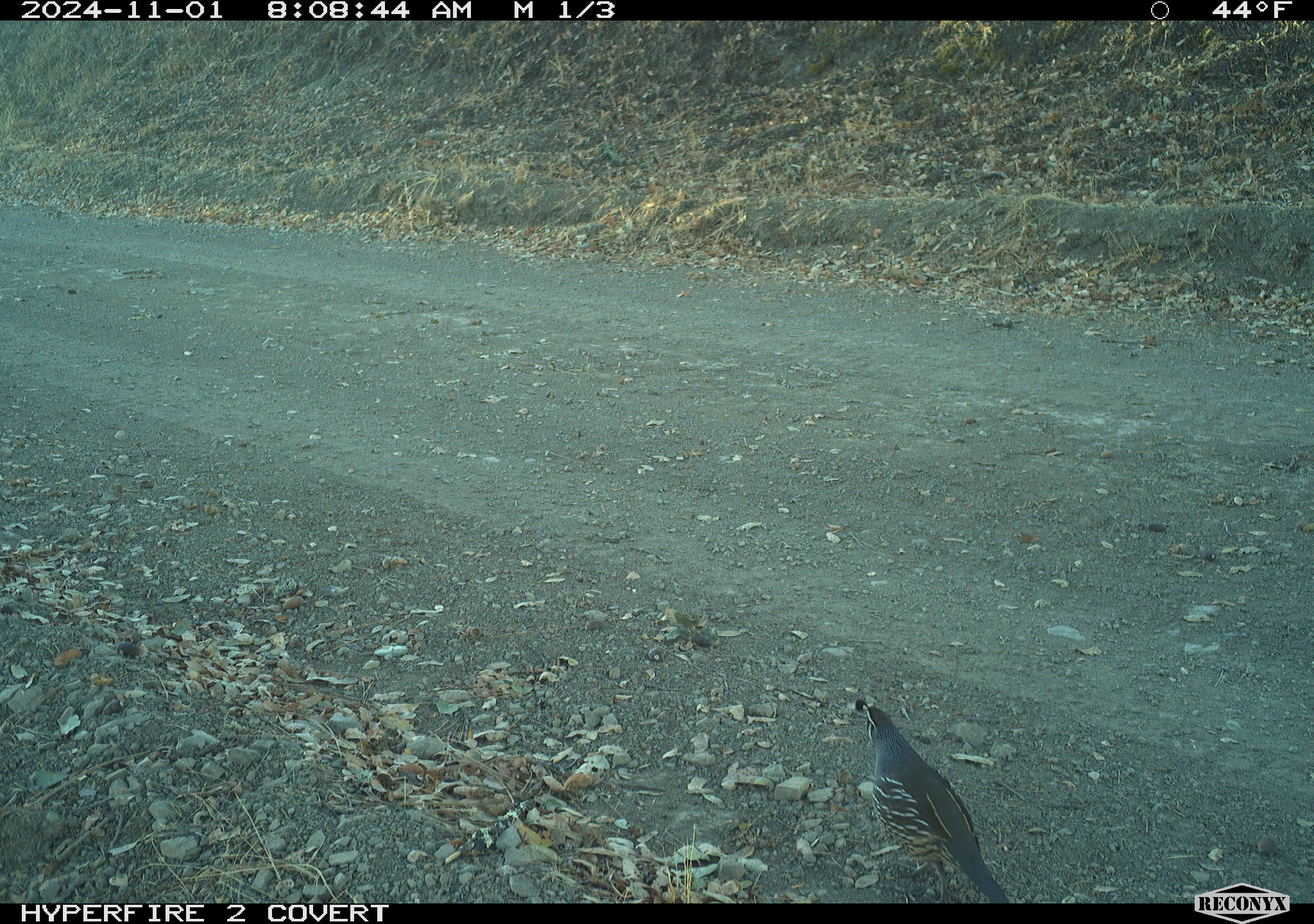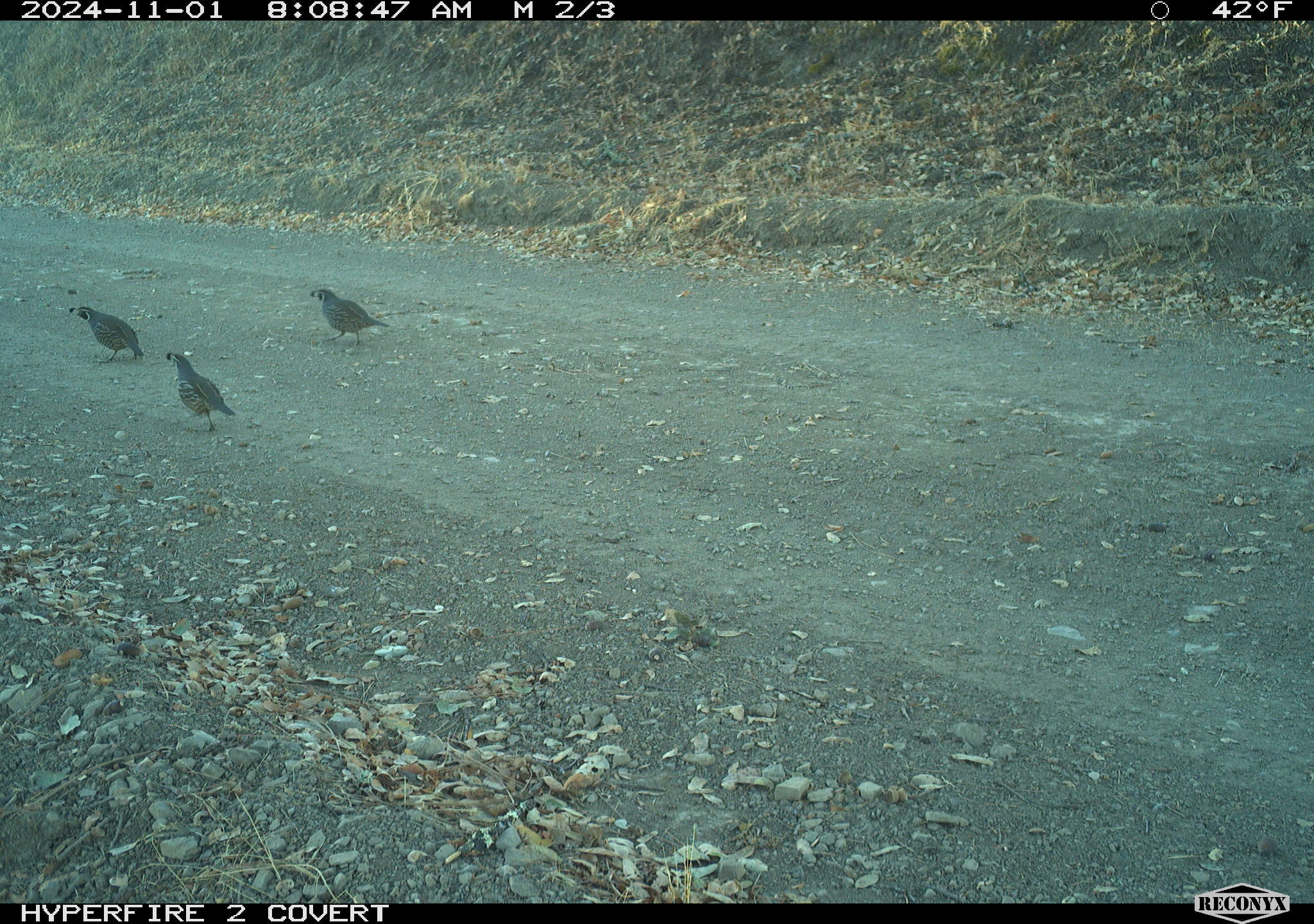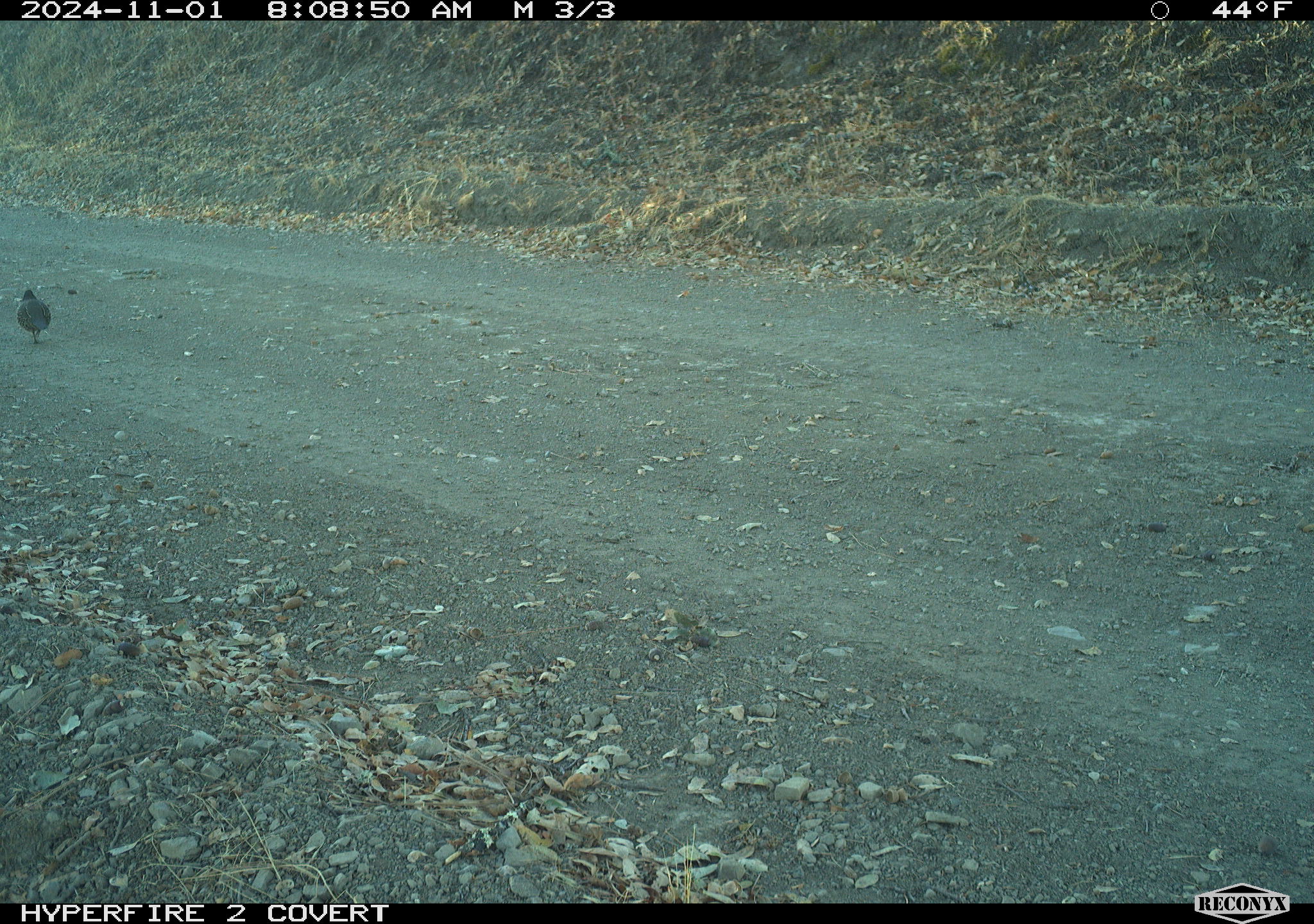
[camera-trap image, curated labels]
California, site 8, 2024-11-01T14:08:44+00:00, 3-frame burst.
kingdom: Animalia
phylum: Chordata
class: Aves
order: Galliformes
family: Odontophoridae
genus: Callipepla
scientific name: Callipepla californica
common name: california quail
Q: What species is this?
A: California quail (Callipepla californica).